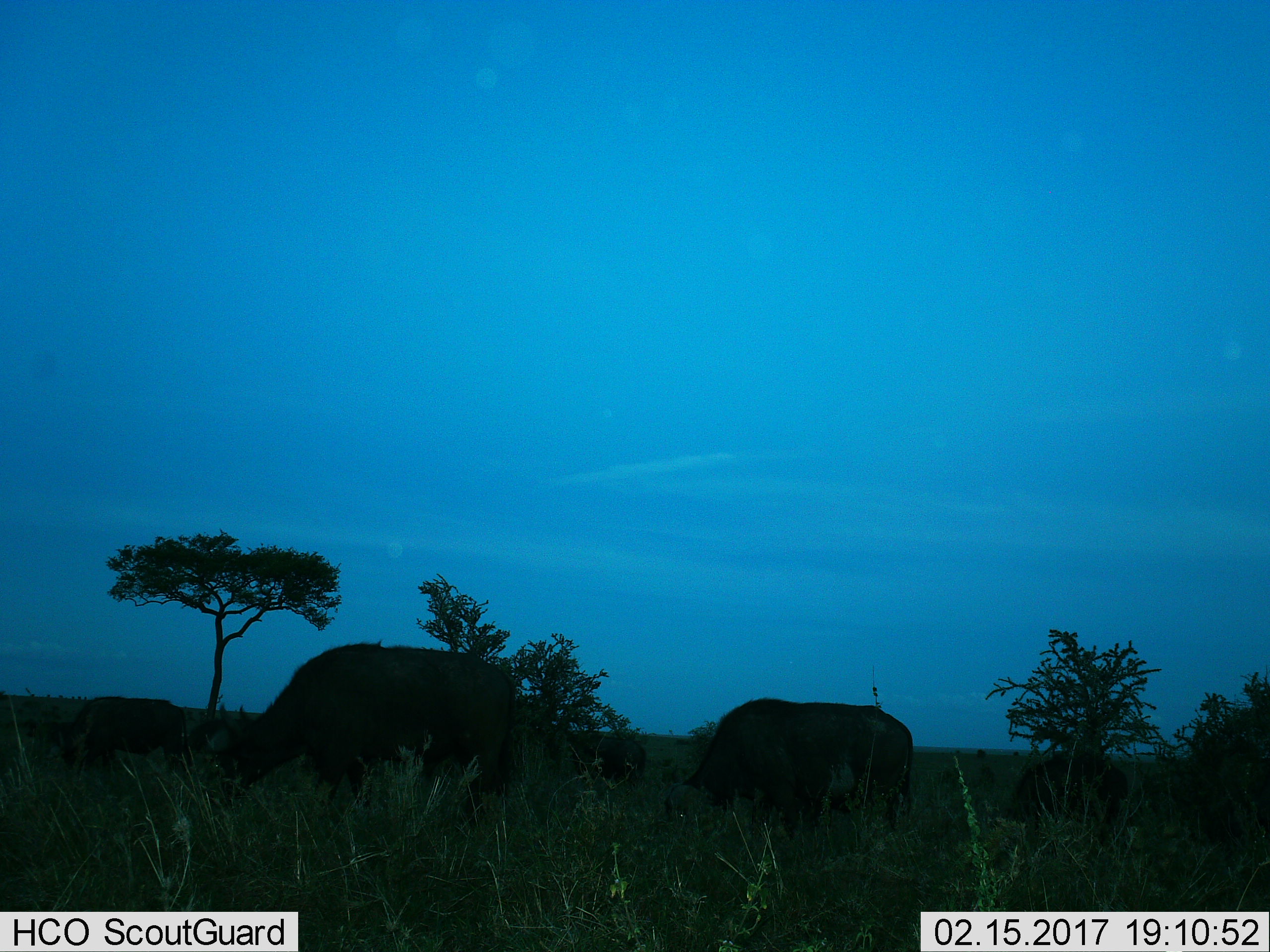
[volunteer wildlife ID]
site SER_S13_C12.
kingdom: Animalia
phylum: Chordata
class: Mammalia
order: Artiodactyla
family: Bovidae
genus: Syncerus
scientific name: Syncerus caffer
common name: african buffalo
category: buffalo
Buffalo (african buffalo) (Syncerus caffer), count 5. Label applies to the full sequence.